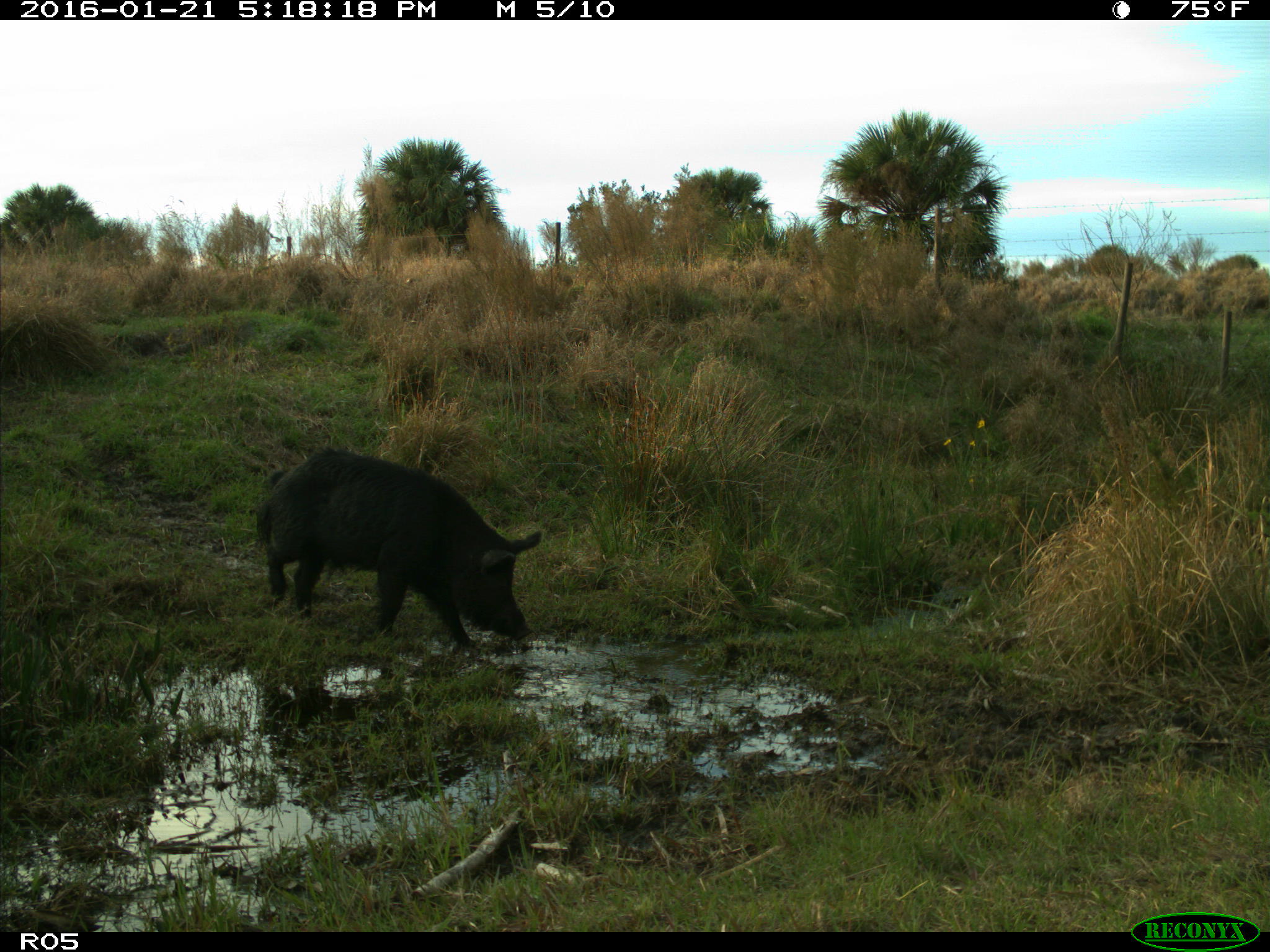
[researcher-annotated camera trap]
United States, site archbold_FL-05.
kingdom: Animalia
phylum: Chordata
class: Mammalia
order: Artiodactyla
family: Suidae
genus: Sus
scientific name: Sus scrofa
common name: wild boar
Sus scrofa (wild boar).